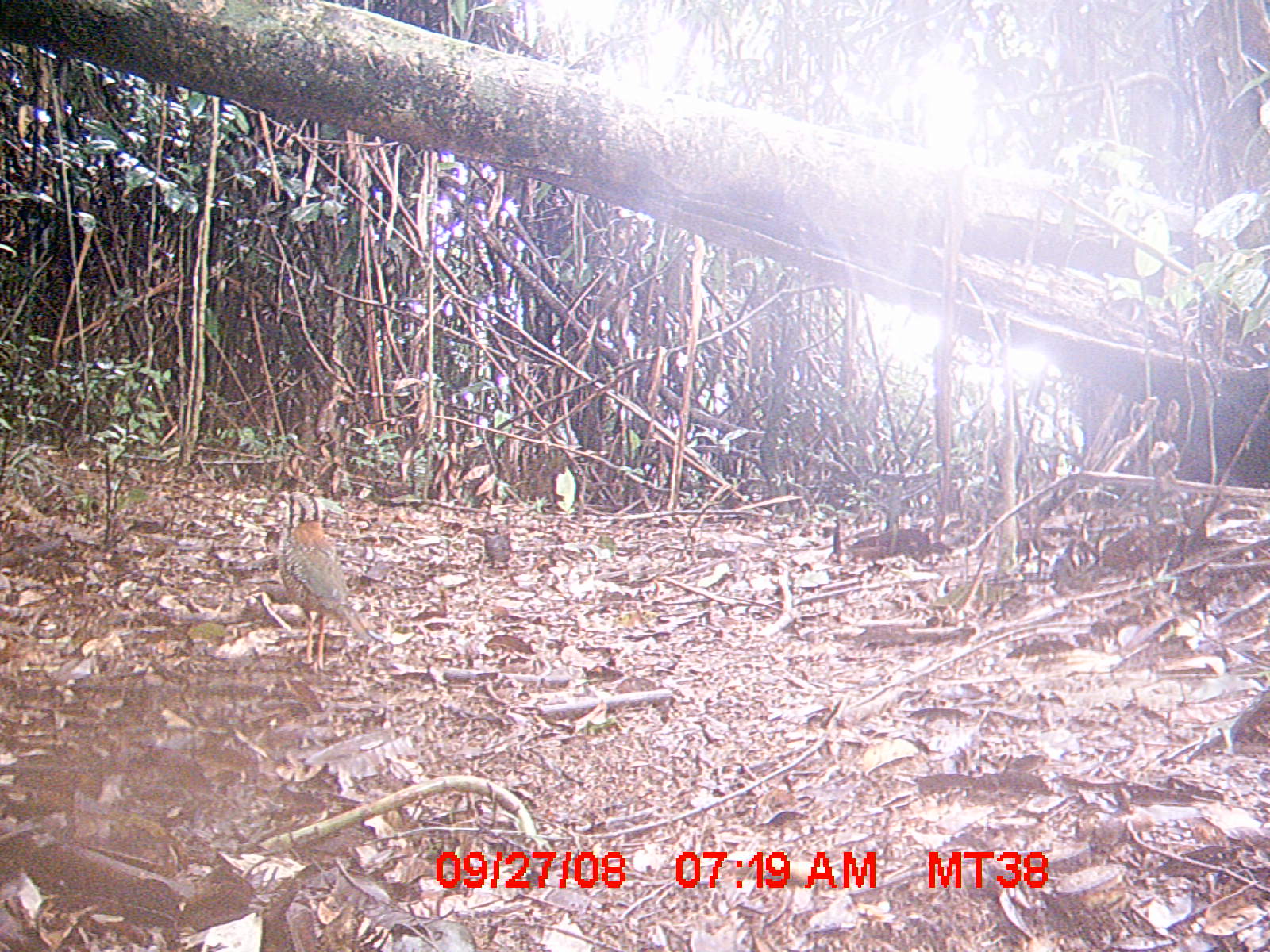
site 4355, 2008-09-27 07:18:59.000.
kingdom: Animalia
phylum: Chordata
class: Aves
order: Cuculiformes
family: Cuculidae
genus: Coua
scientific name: Coua serriana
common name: red-breasted coua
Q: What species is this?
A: Coua serriana (red-breasted coua).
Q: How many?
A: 1.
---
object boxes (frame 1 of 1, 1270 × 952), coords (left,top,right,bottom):
coua serriana: (278,490,373,670); (485,532,511,568)